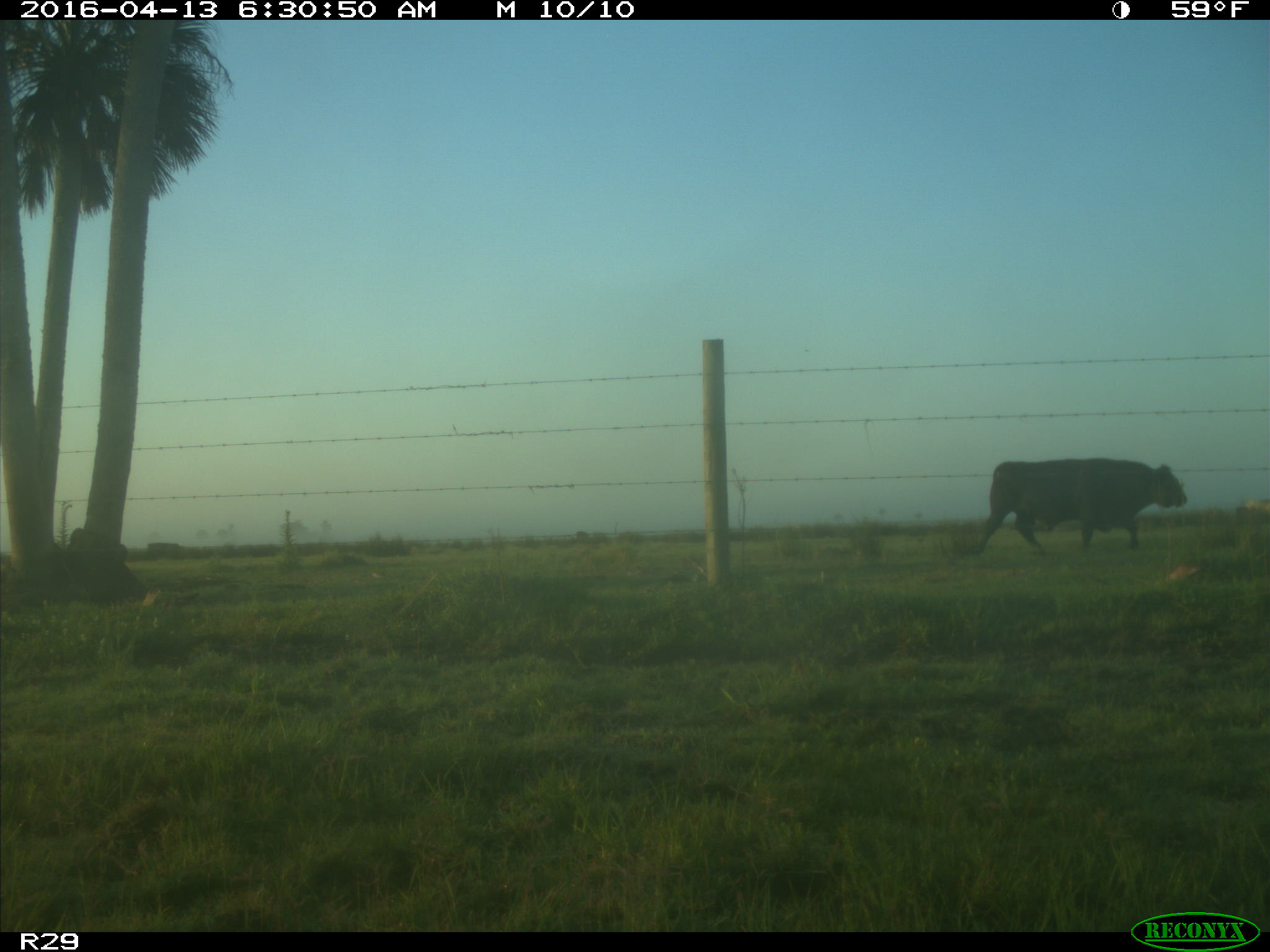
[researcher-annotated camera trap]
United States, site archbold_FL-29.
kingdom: Animalia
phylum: Chordata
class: Mammalia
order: Artiodactyla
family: Bovidae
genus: Bos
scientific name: Bos taurus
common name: domestic cow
Bos taurus (domestic cow).